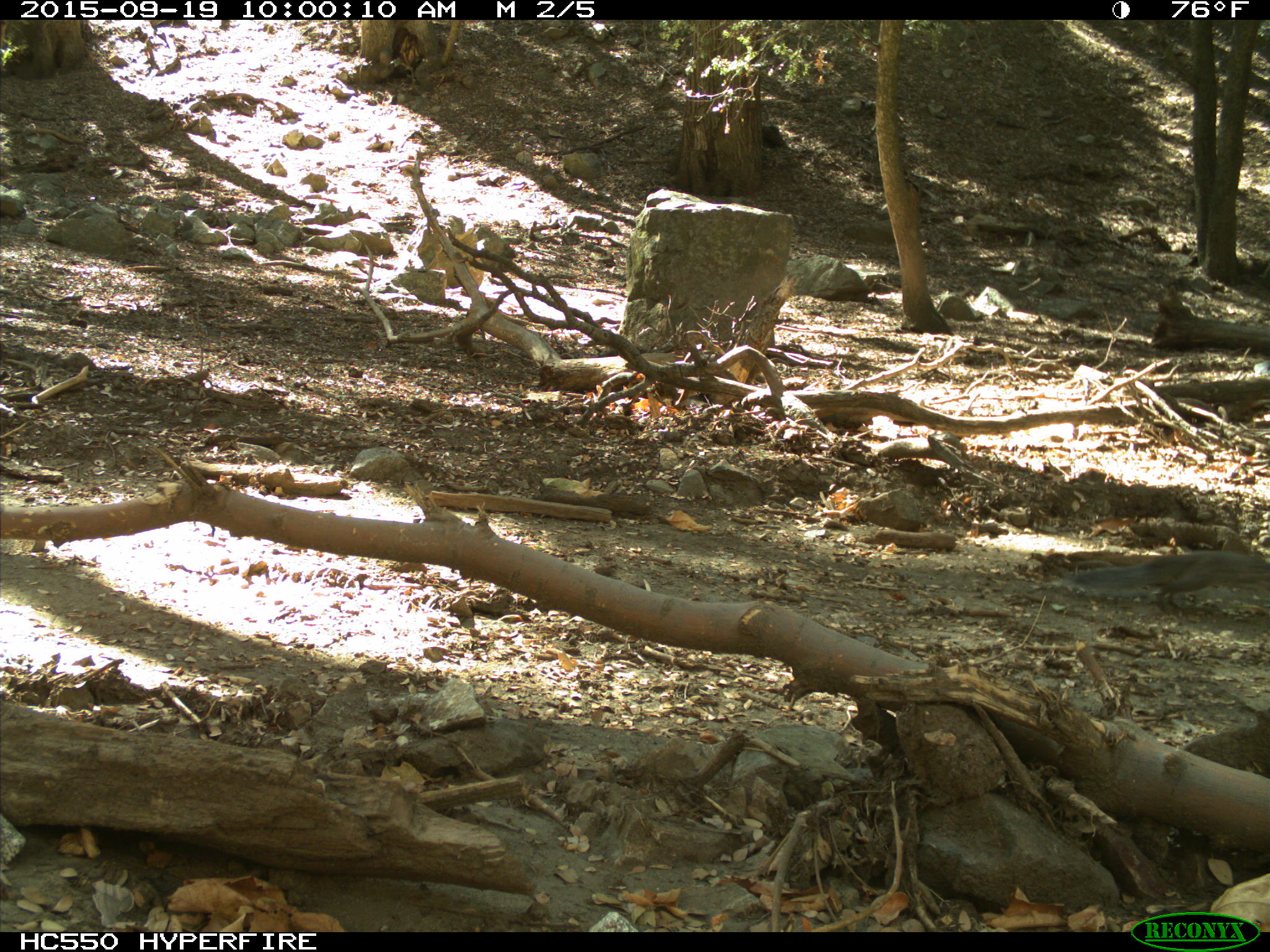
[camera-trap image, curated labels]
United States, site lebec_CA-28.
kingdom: Animalia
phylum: Chordata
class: Mammalia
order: Rodentia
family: Sciuridae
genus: Sciurus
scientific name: Sciurus carolinensis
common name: eastern gray squirrel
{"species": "Sciurus carolinensis (eastern gray squirrel)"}